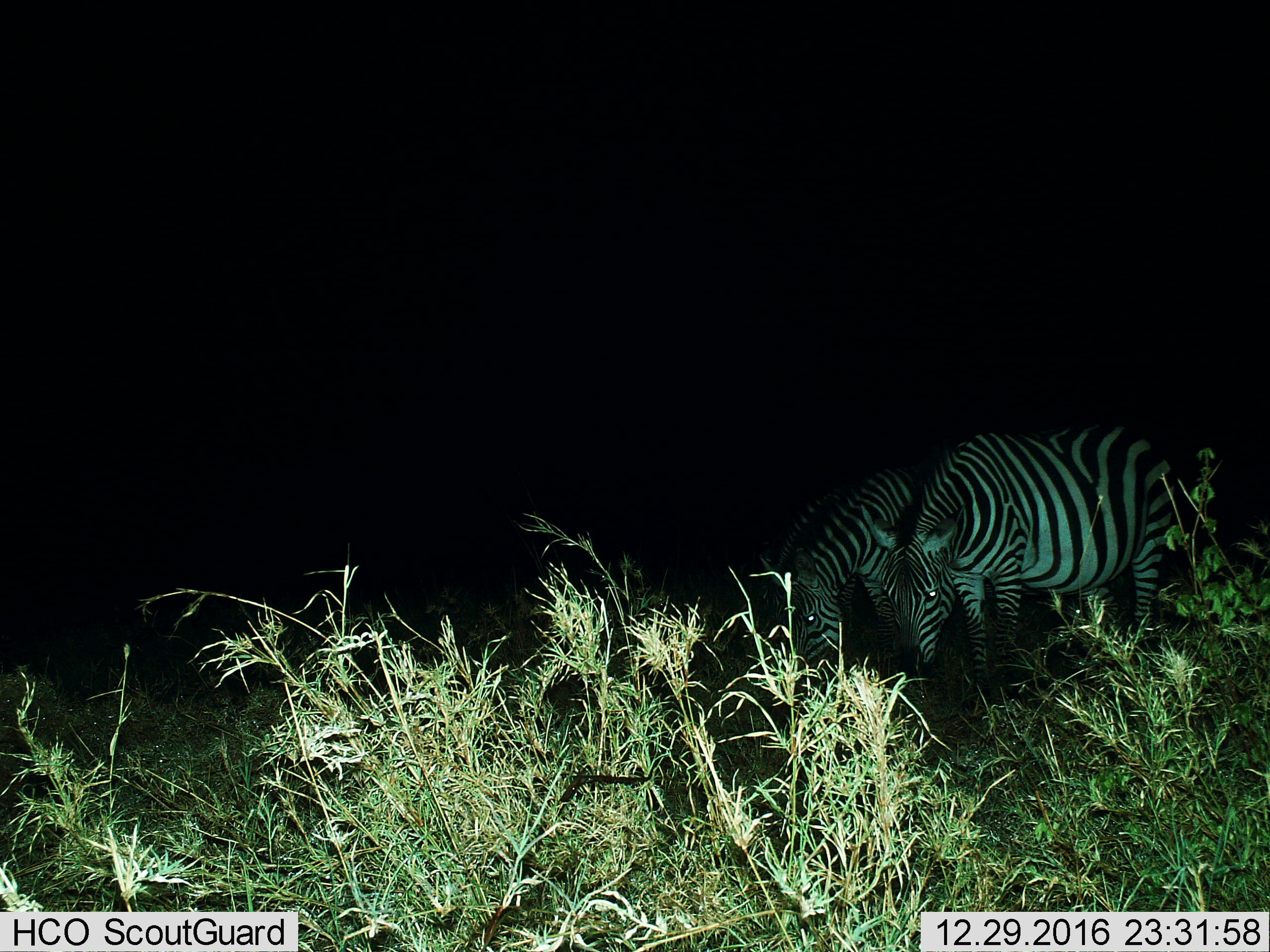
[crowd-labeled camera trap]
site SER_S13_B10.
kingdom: Animalia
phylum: Chordata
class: Mammalia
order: Perissodactyla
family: Equidae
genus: Equus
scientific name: Equus quagga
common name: plains zebra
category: zebraplains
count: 2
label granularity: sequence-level